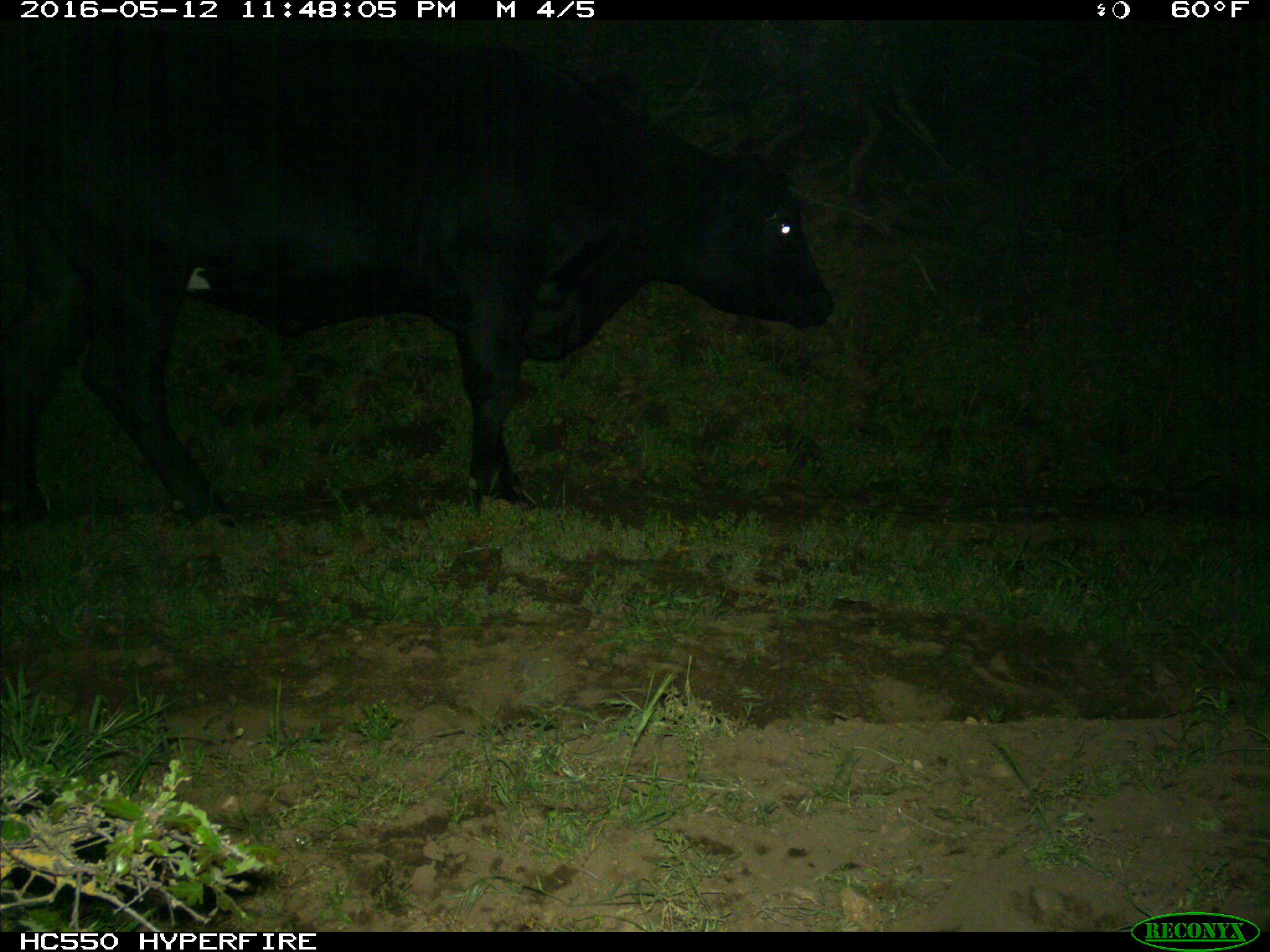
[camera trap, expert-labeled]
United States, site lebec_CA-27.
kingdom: Animalia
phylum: Chordata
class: Mammalia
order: Artiodactyla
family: Bovidae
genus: Bos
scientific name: Bos taurus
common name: domestic cow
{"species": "Bos taurus (domestic cow)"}